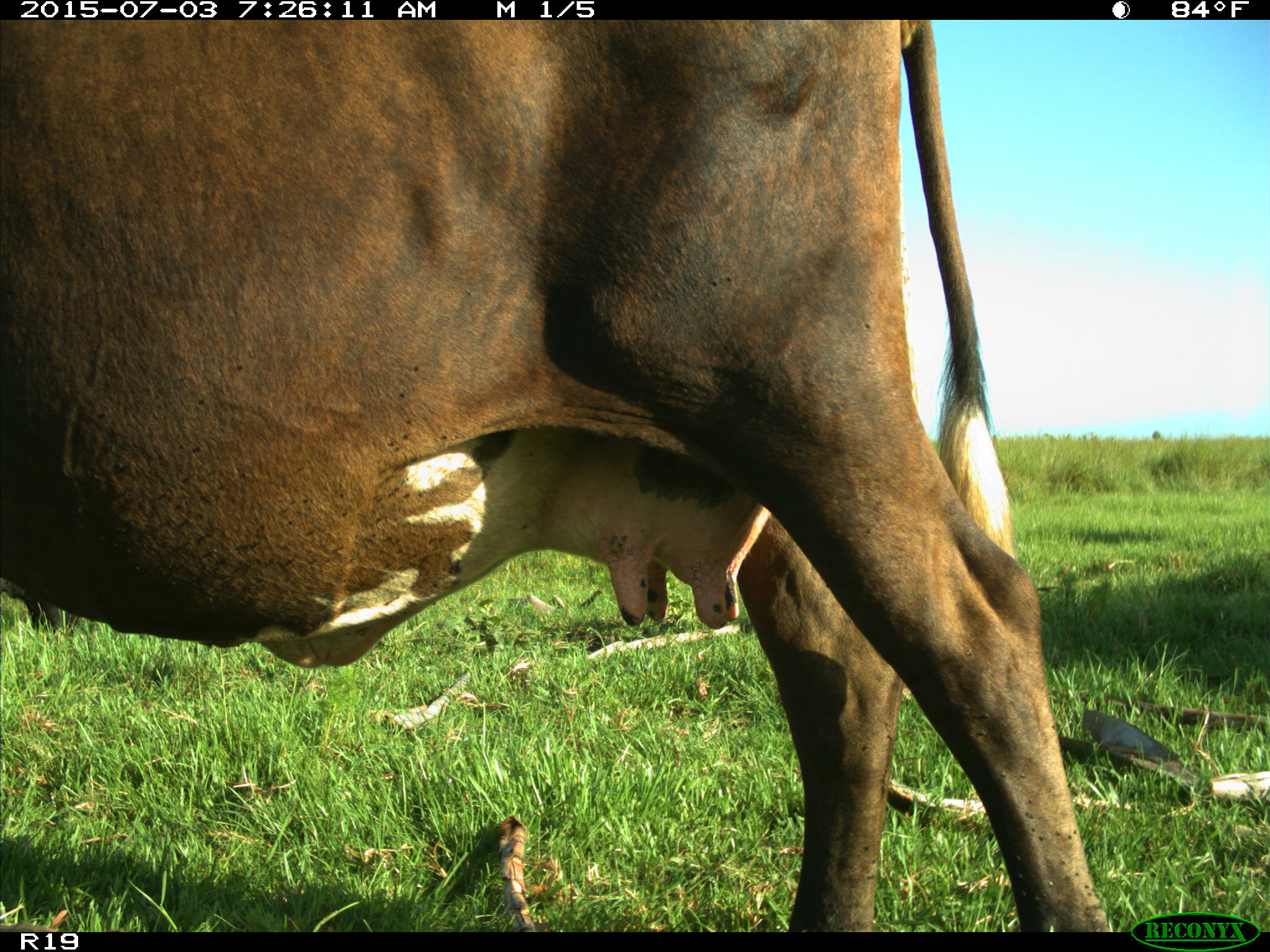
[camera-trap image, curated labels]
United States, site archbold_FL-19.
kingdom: Animalia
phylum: Chordata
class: Mammalia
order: Artiodactyla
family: Bovidae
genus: Bos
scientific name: Bos taurus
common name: domestic cow